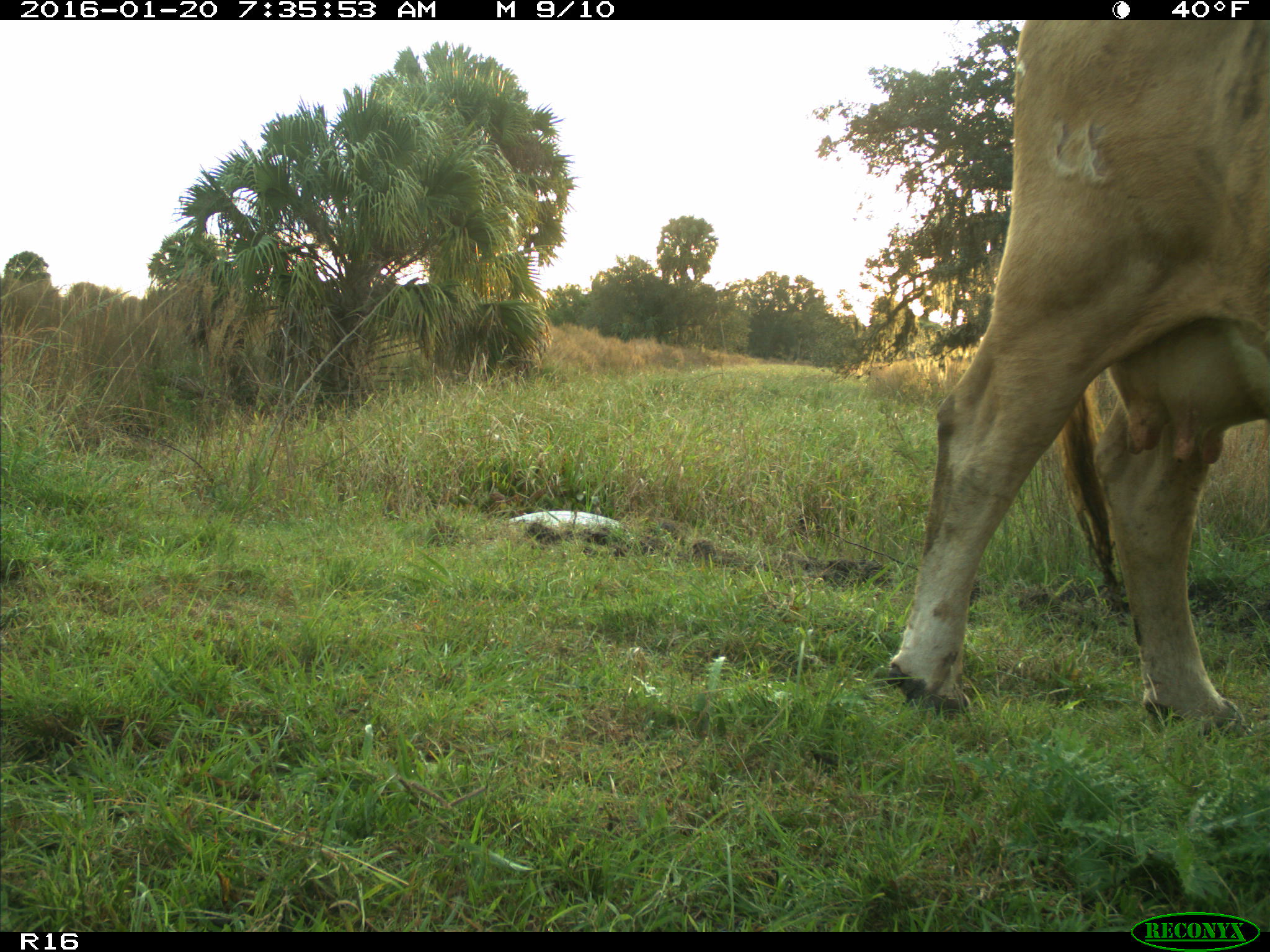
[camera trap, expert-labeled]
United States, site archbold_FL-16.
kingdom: Animalia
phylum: Chordata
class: Mammalia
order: Artiodactyla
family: Bovidae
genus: Bos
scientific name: Bos taurus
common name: domestic cow